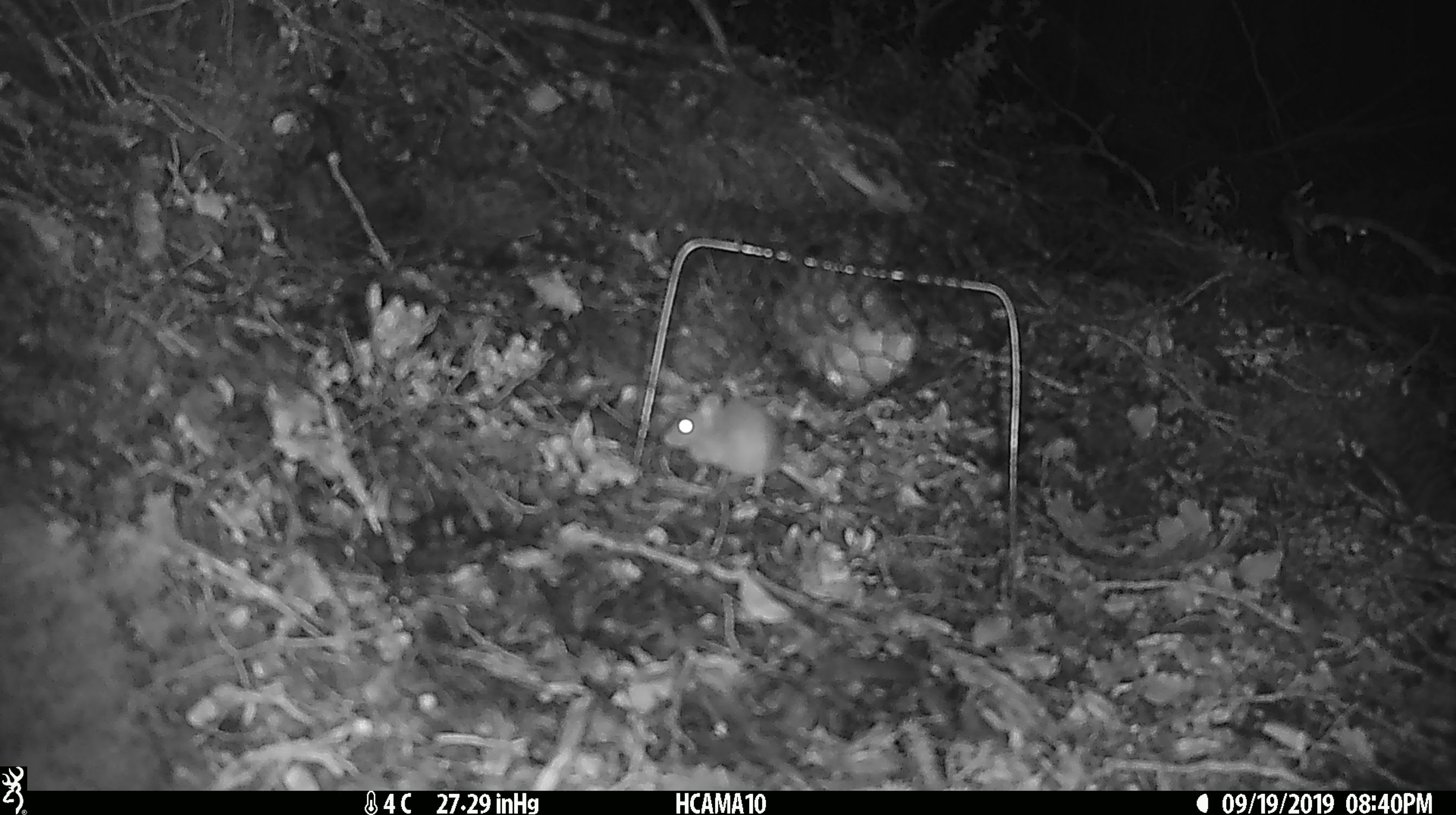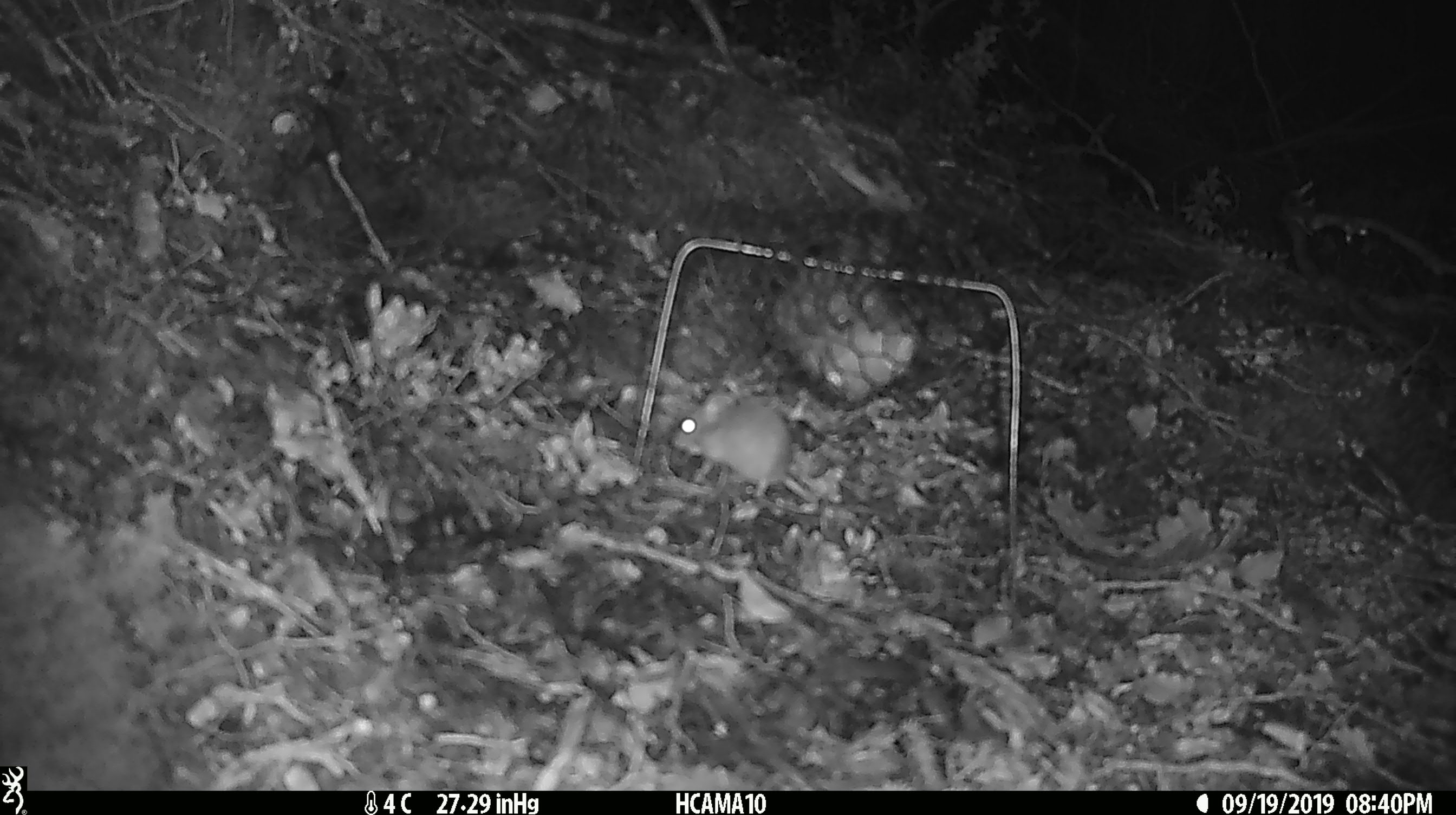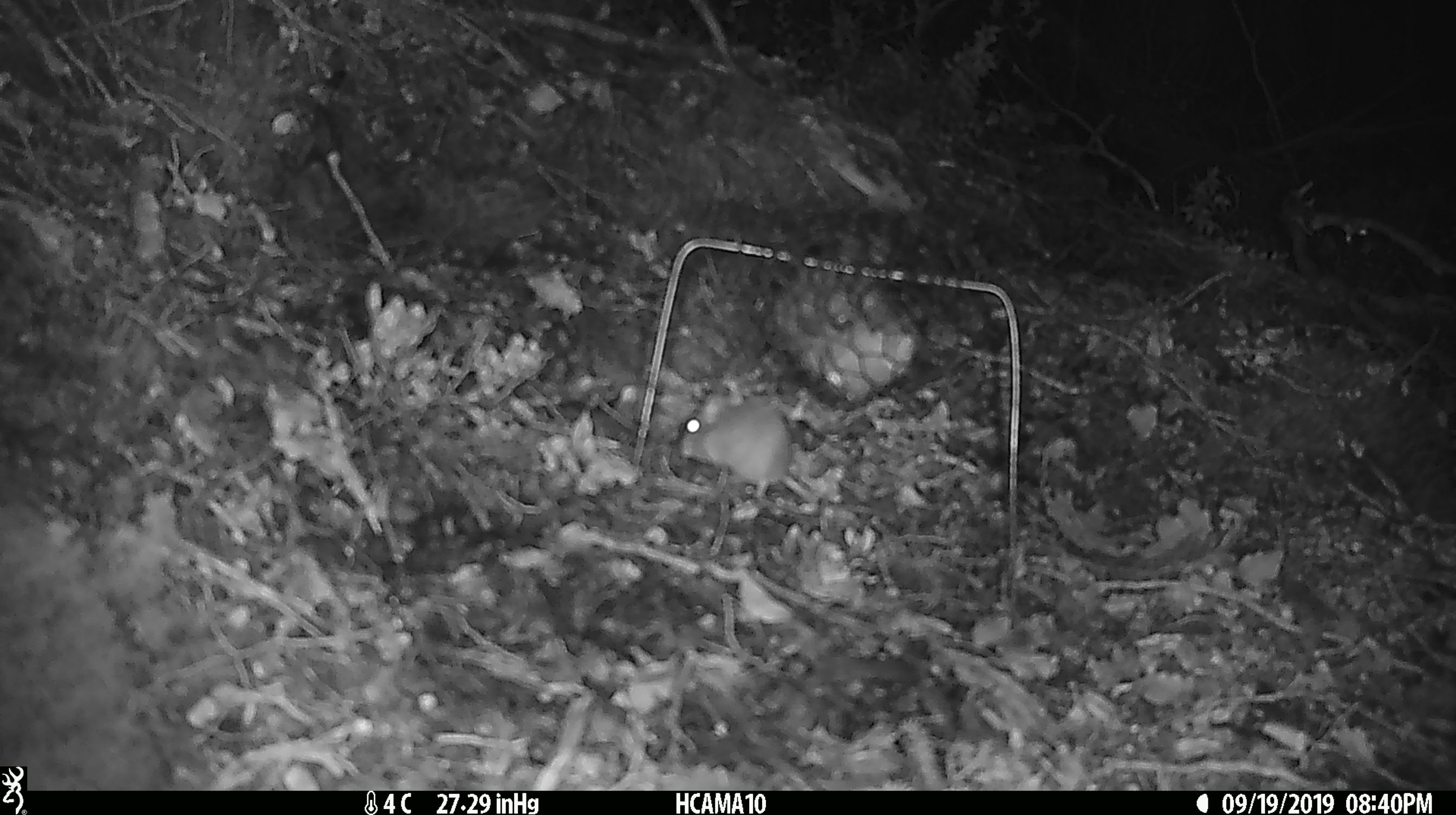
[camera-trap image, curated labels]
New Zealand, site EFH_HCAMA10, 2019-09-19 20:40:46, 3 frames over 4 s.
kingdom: Animalia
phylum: Chordata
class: Mammalia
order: Rodentia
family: Muridae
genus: Mus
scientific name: Mus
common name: mouse